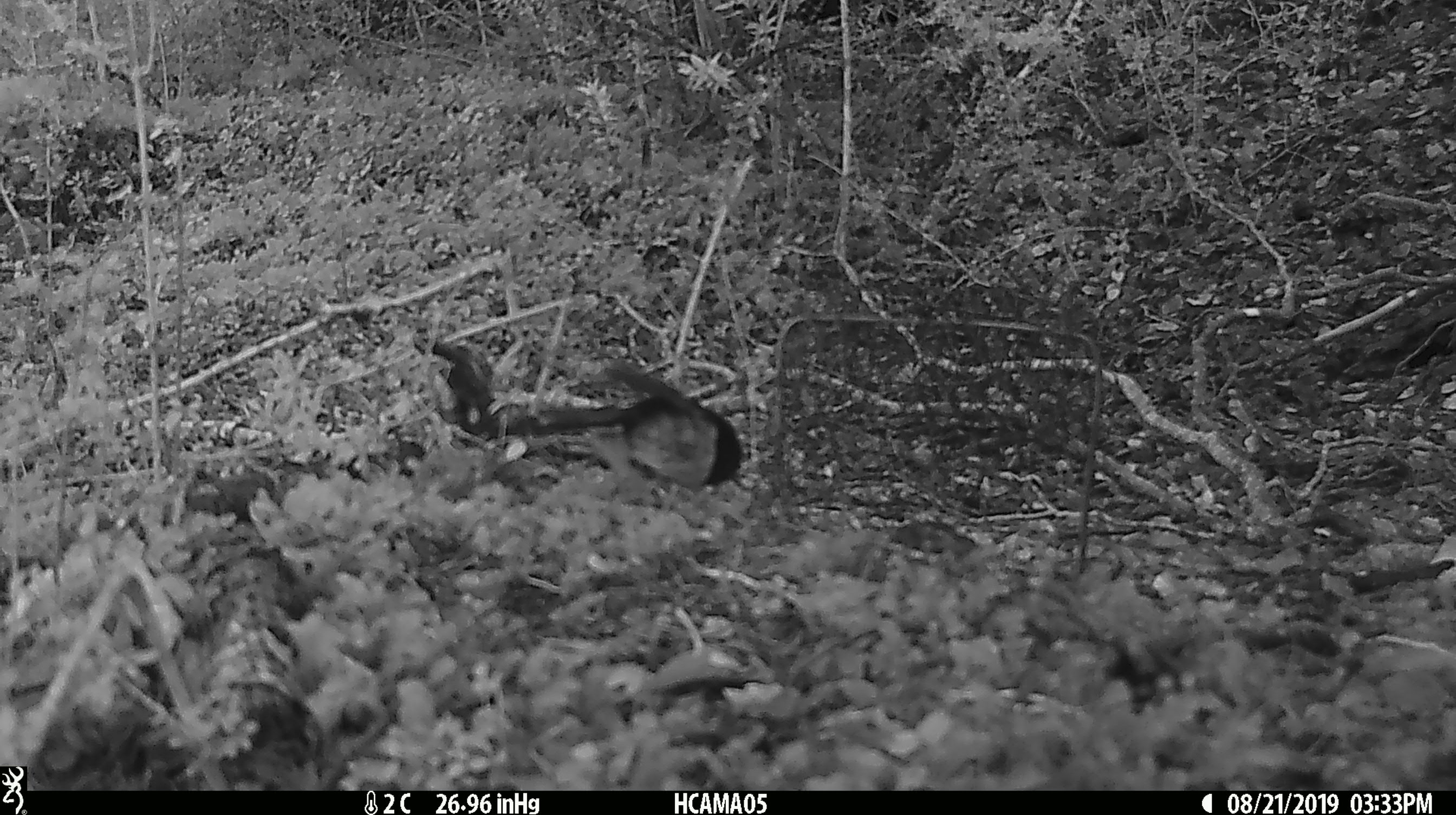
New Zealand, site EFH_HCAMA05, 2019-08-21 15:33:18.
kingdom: Animalia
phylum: Chordata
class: Aves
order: Passeriformes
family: Petroicidae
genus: Petroica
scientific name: Petroica macrocephala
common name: tomtit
Tomtit (Petroica macrocephala).